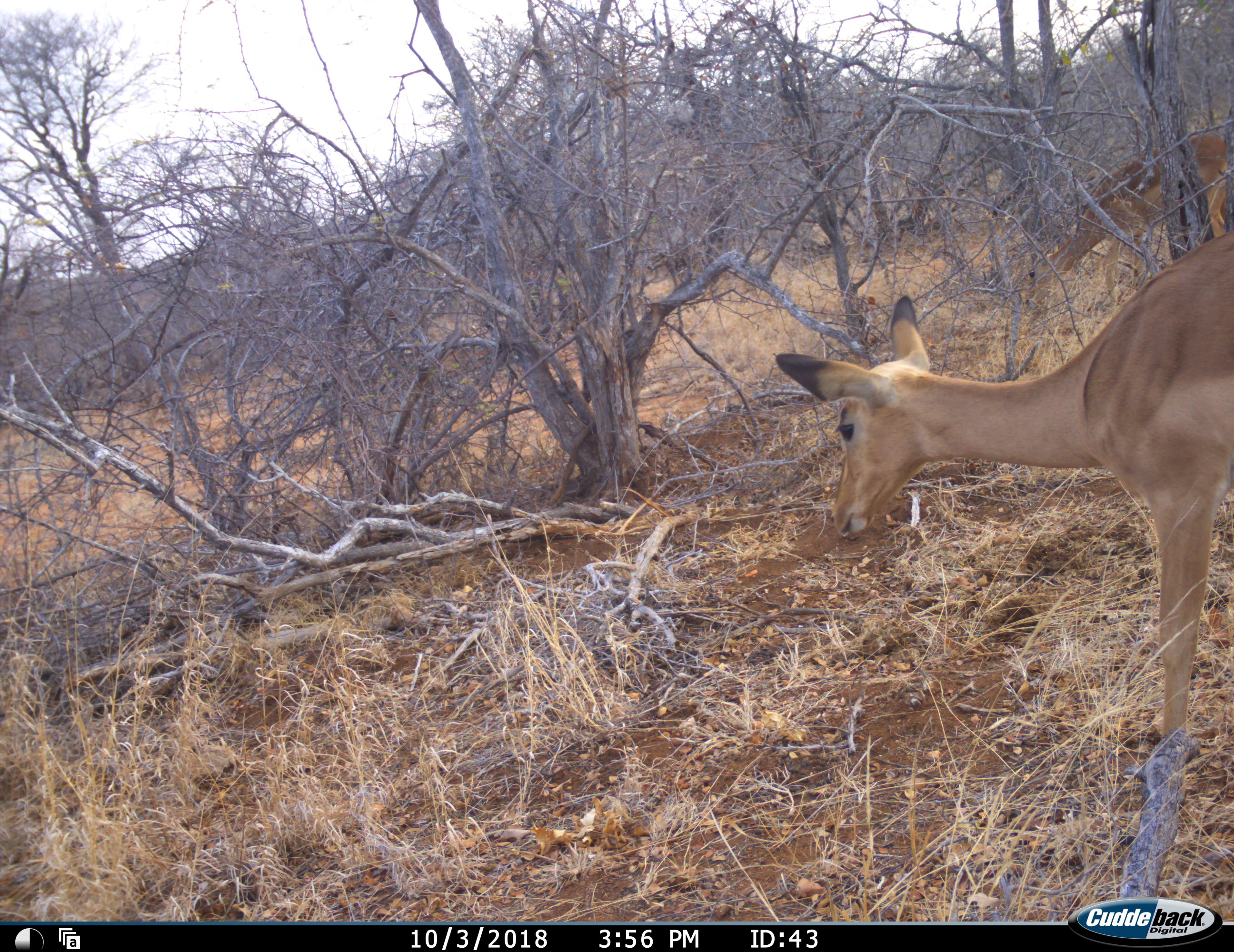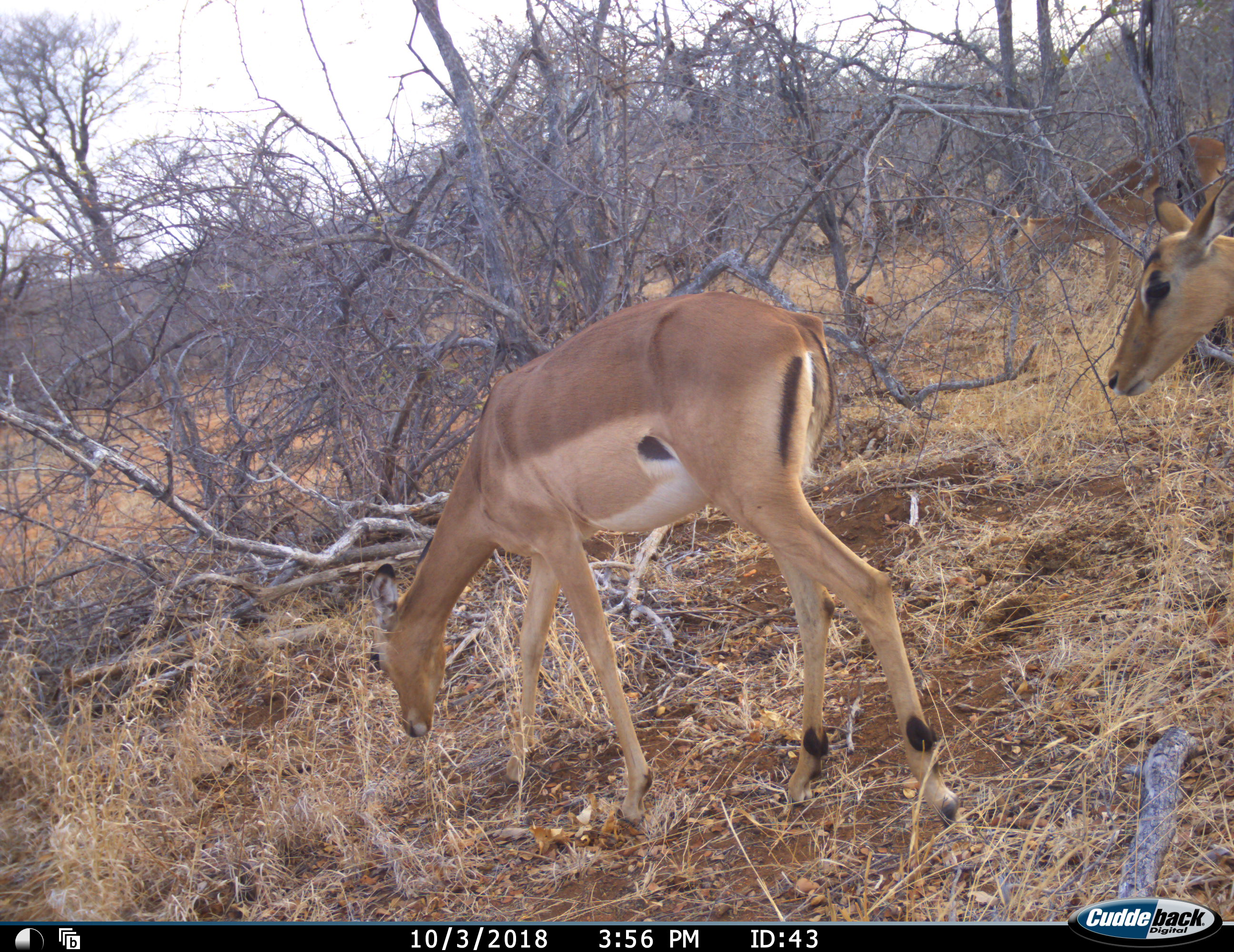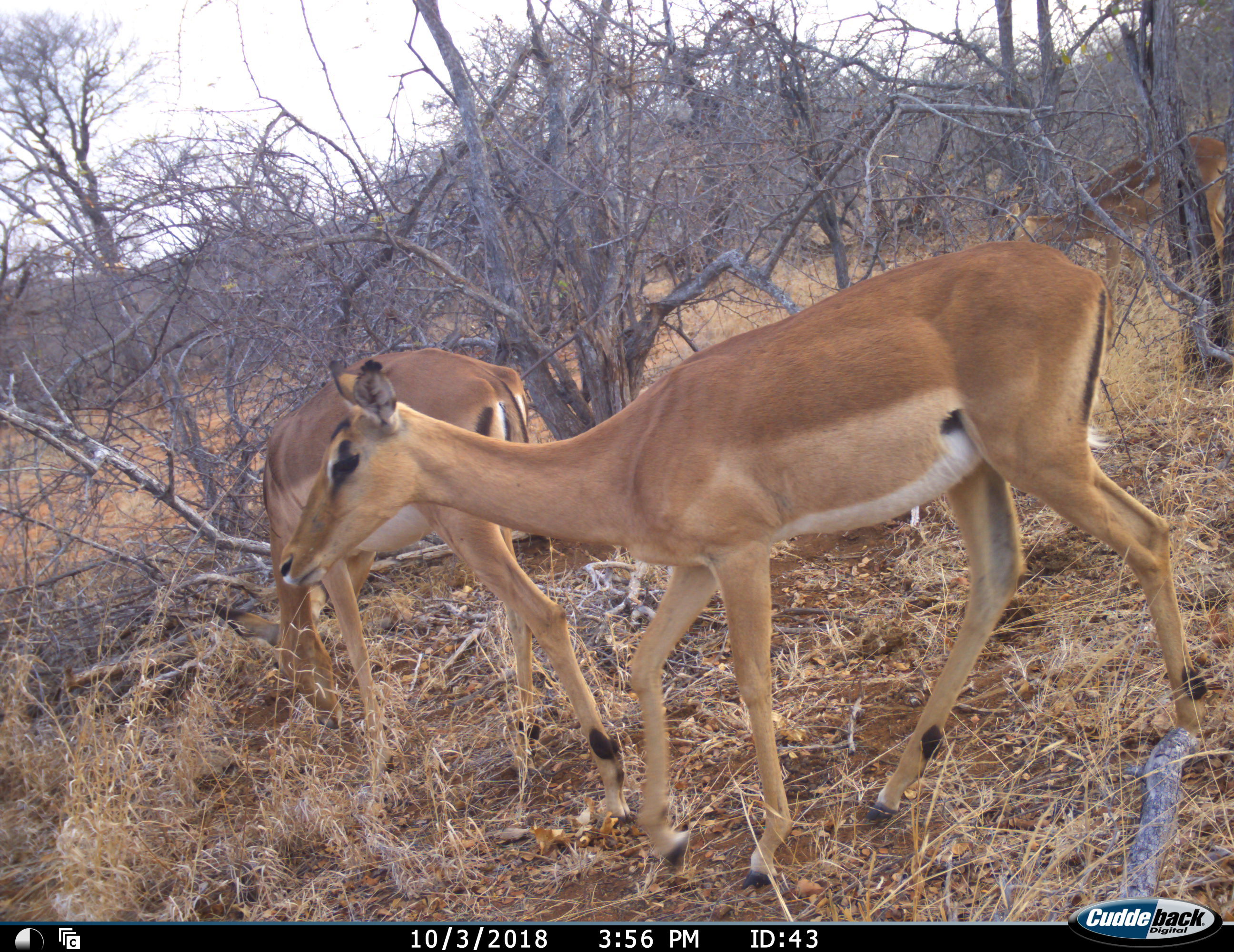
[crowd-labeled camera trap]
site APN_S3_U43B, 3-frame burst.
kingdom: Animalia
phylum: Chordata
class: Mammalia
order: Artiodactyla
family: Bovidae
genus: Aepyceros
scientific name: Aepyceros melampus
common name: impala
Impala (Aepyceros melampus), count 3. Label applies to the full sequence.